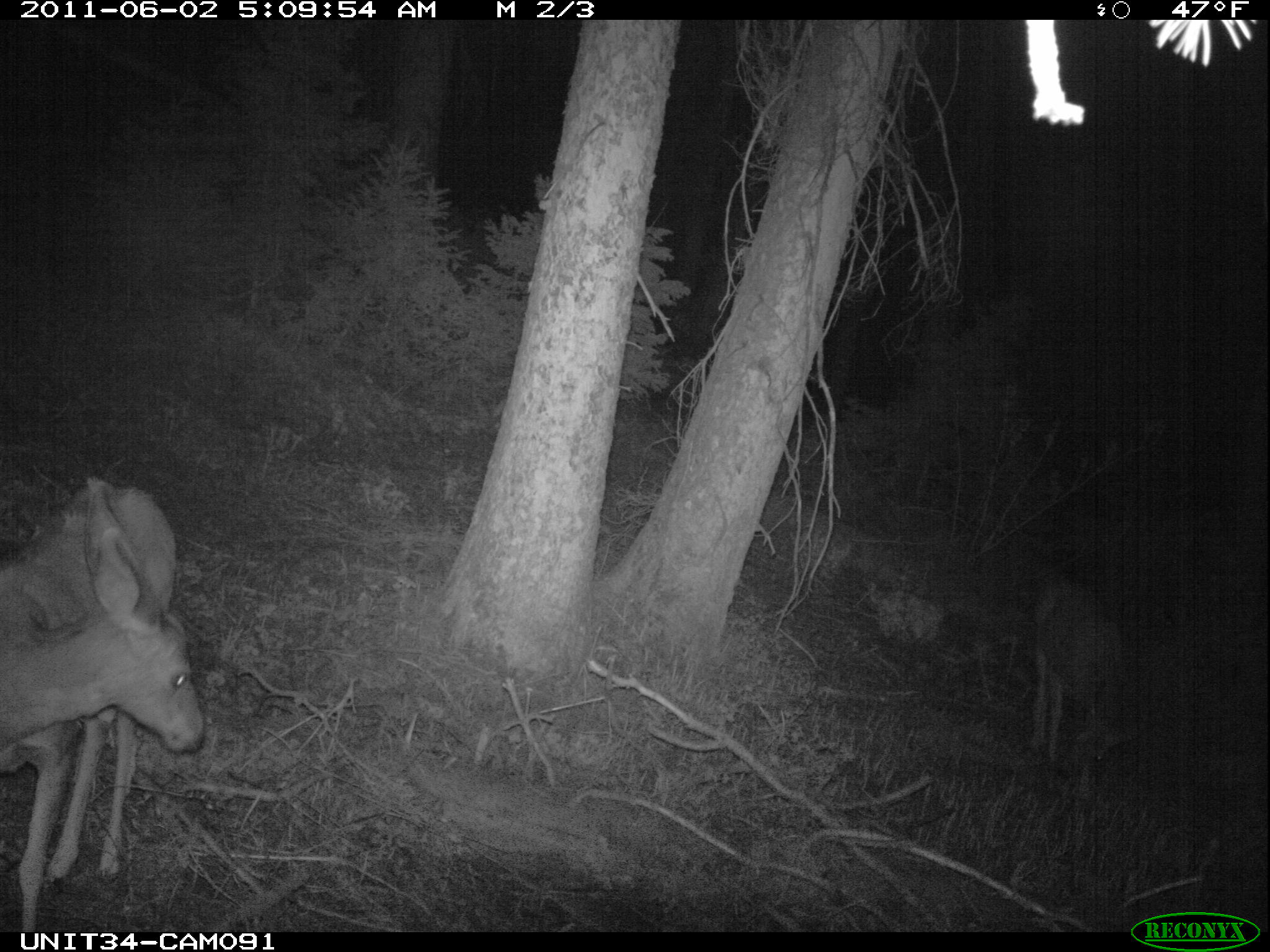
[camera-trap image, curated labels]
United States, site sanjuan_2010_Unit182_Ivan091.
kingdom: Animalia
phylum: Chordata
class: Mammalia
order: Artiodactyla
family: Cervidae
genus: Odocoileus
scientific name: Odocoileus hemionus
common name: mule deer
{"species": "Odocoileus hemionus (mule deer)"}